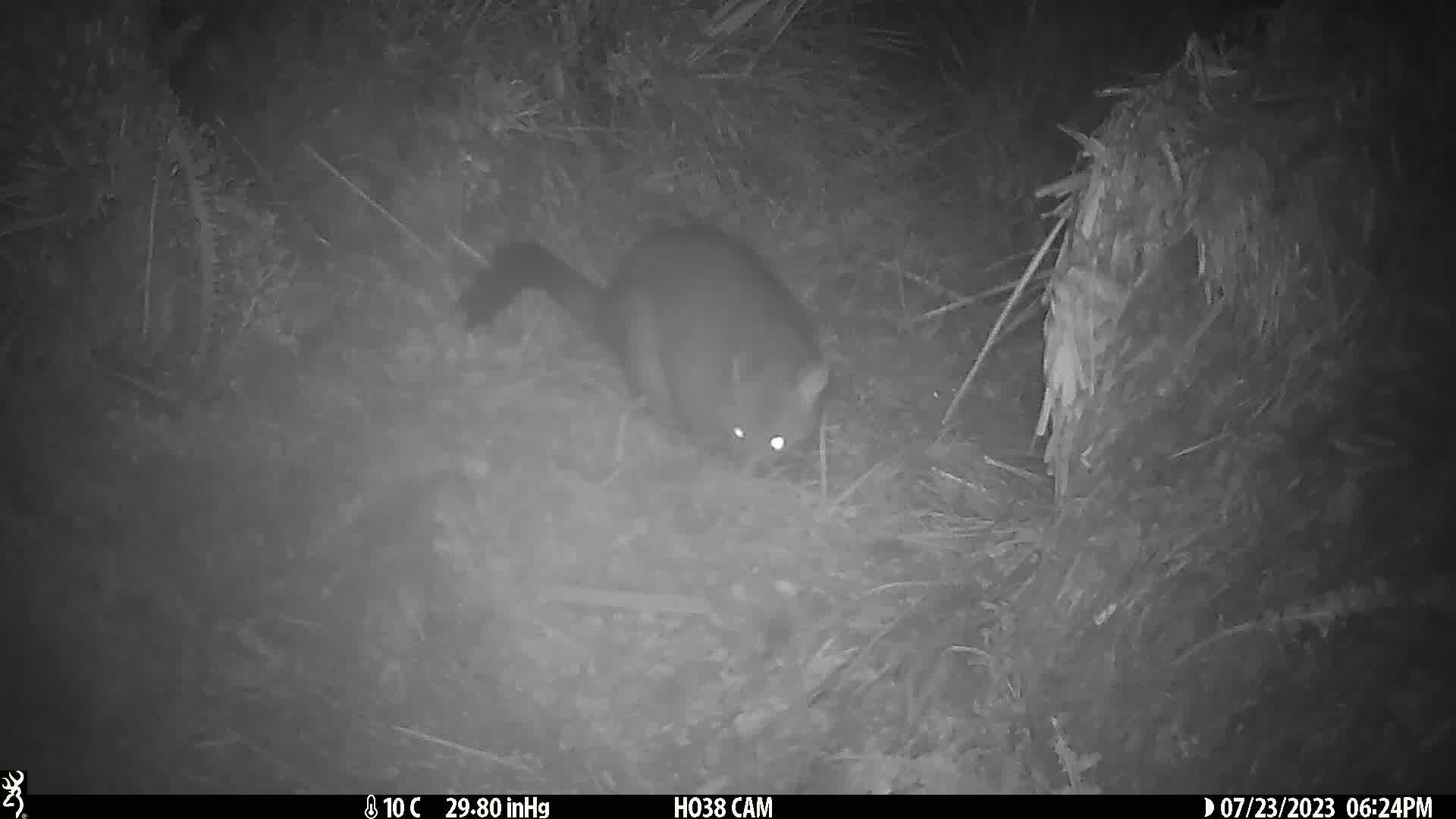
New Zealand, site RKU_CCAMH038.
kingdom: Animalia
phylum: Chordata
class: Mammalia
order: Diprotodontia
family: Phalangeridae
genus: Trichosurus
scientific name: Trichosurus vulpecula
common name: common brushtail possum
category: possum